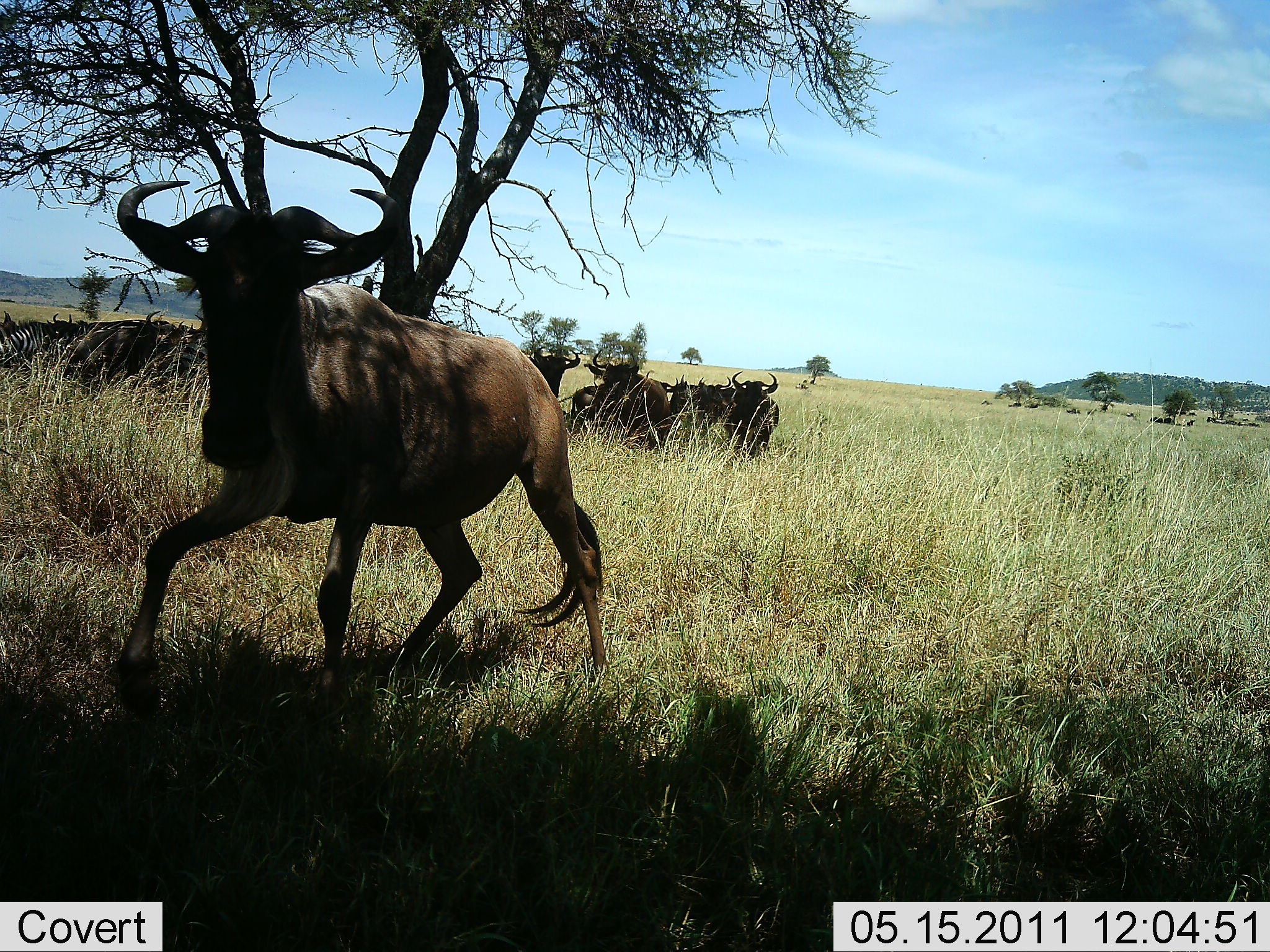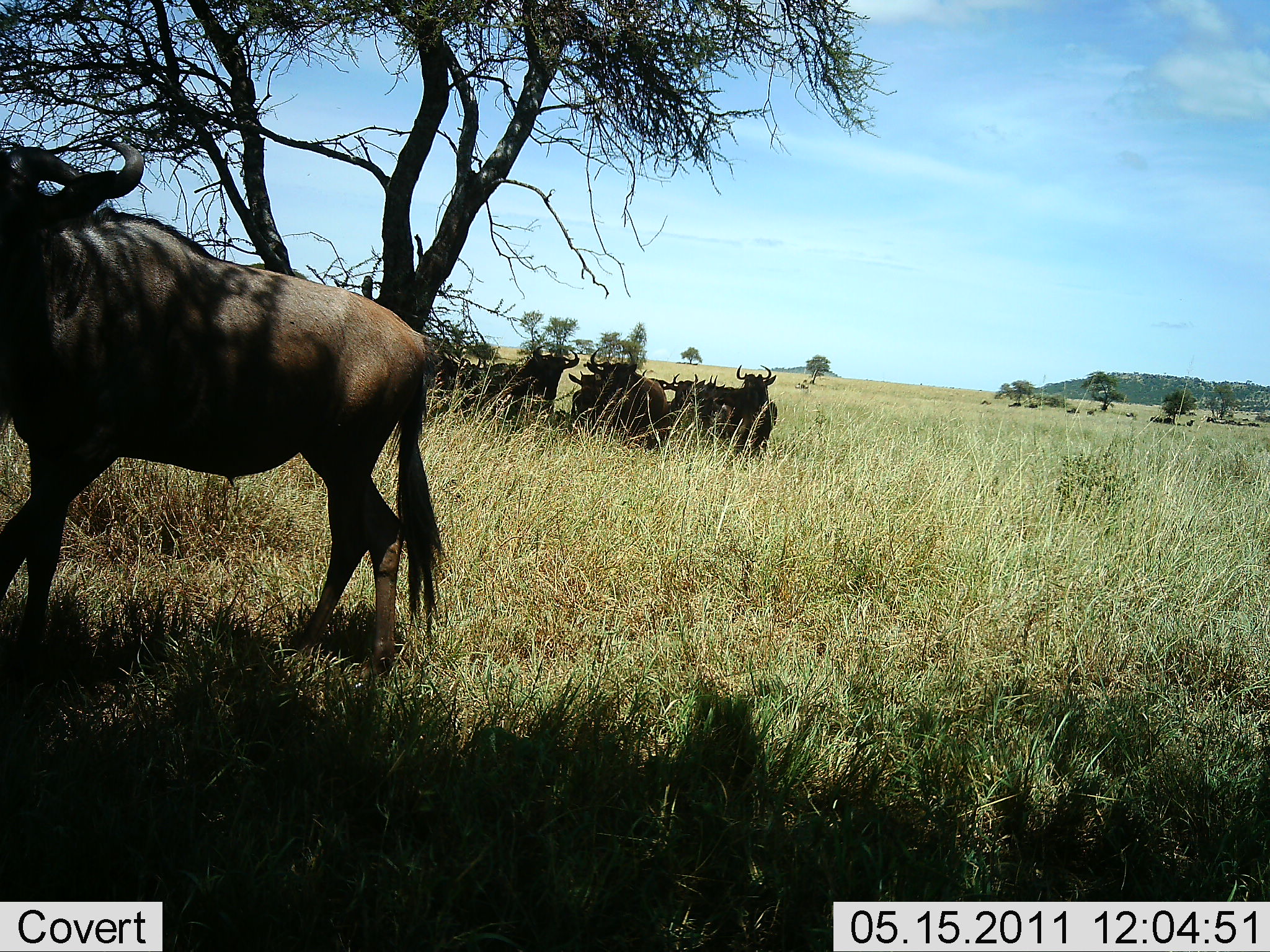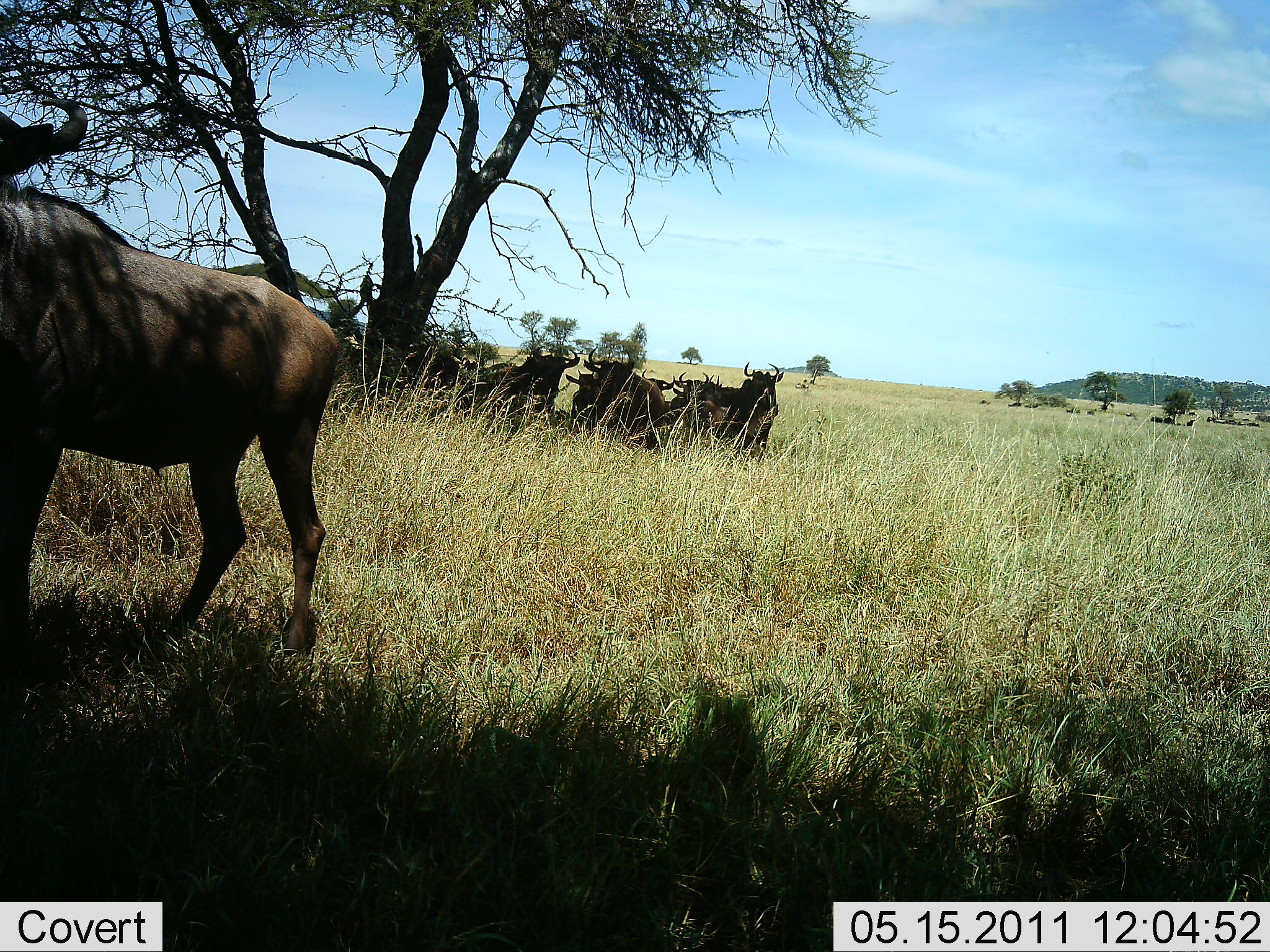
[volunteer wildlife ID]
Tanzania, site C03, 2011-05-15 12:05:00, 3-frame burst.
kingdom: Animalia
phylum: Chordata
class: Mammalia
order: Artiodactyla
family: Bovidae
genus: Connochaetes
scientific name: Connochaetes taurinus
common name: blue wildebeest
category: wildebeest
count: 11-50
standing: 36%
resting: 82%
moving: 45%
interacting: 0%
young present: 0%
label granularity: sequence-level